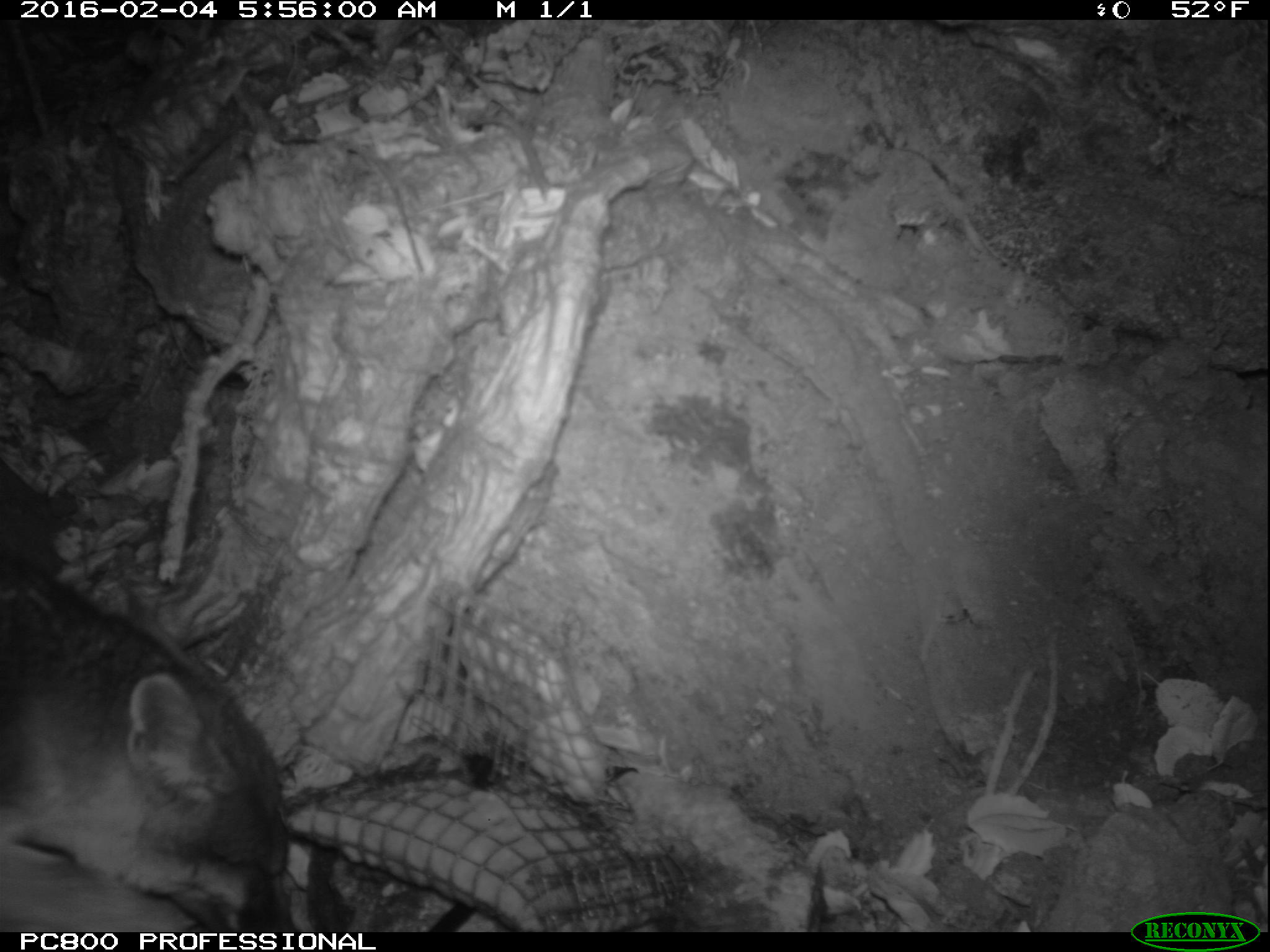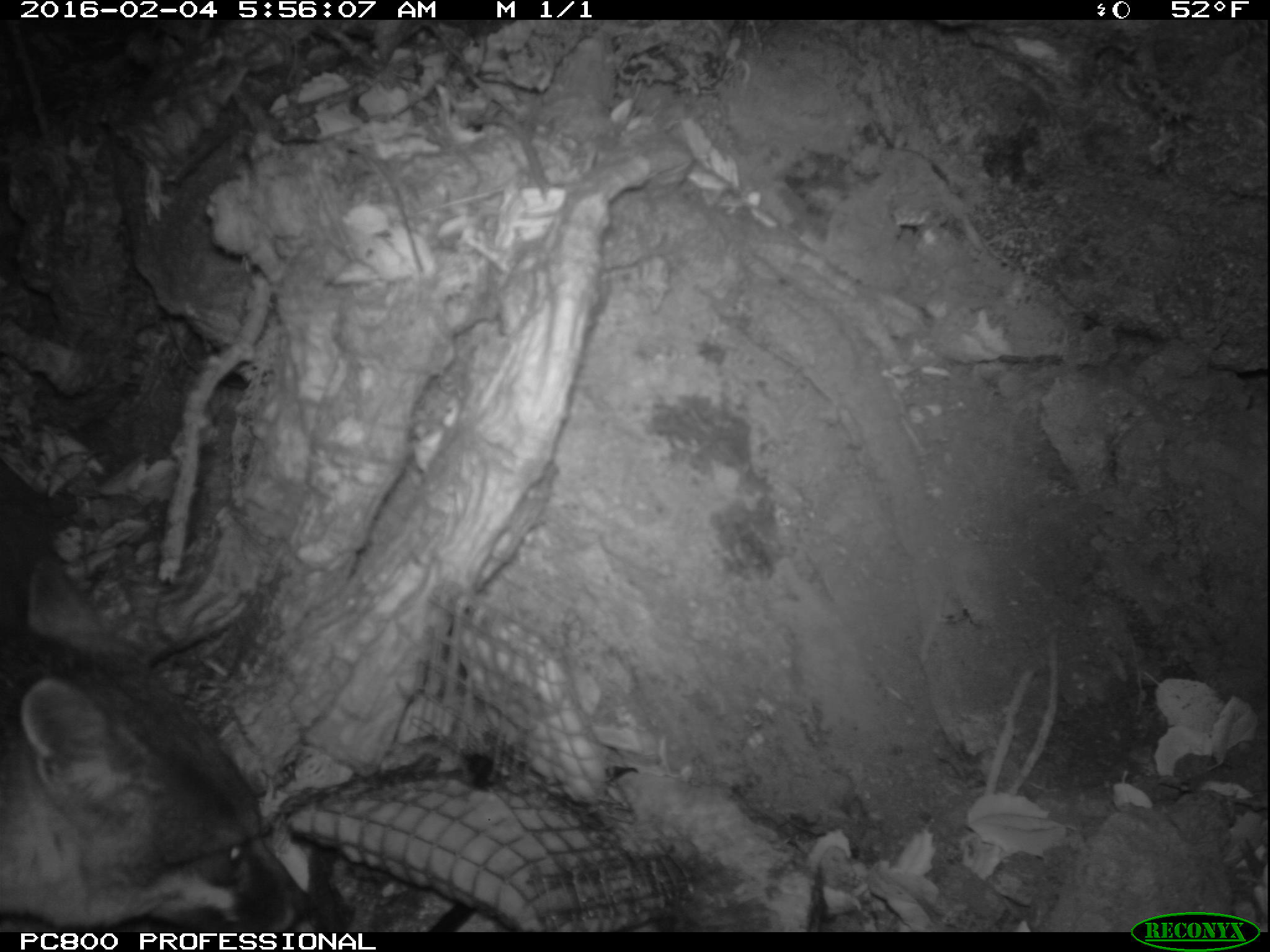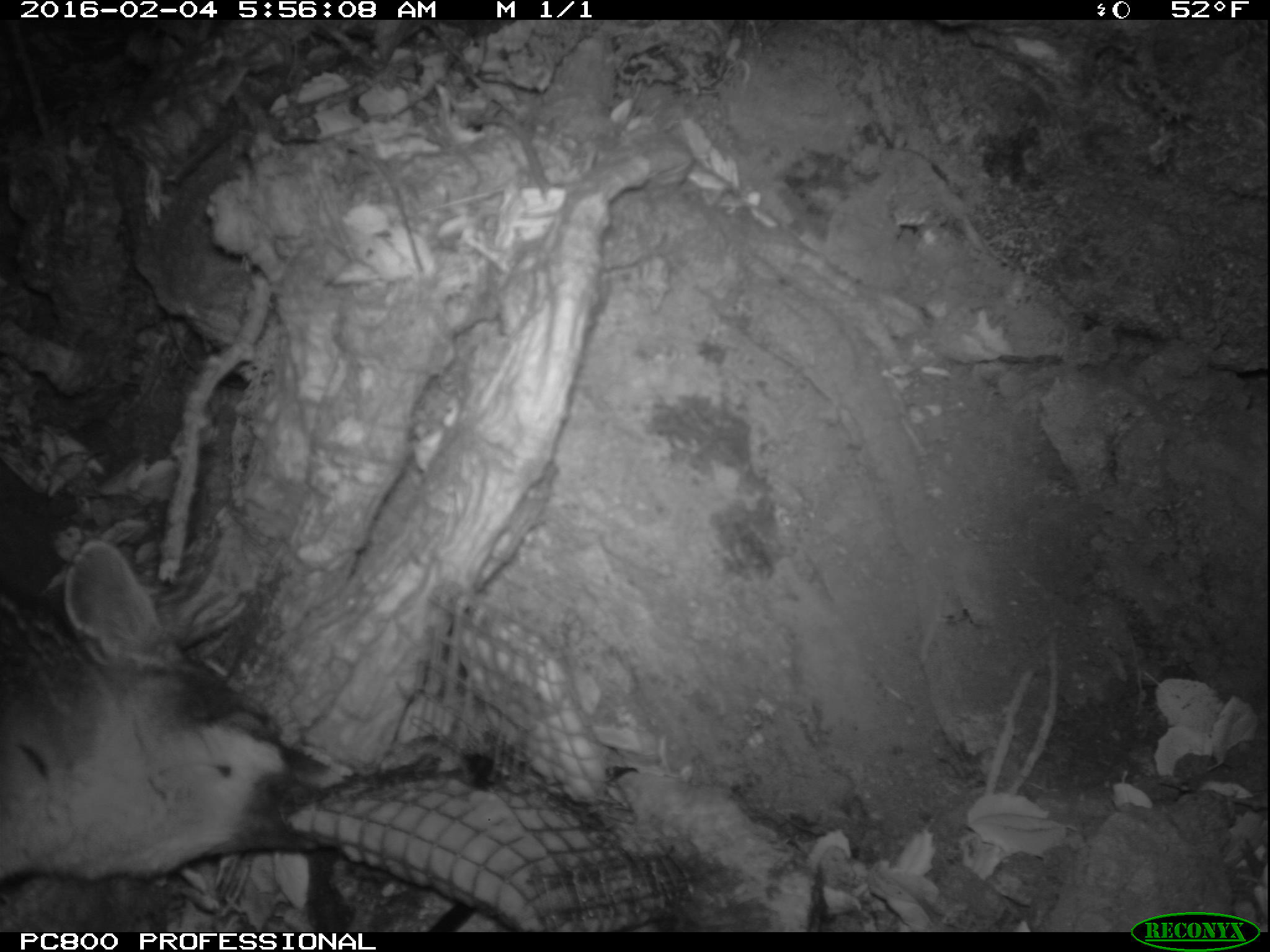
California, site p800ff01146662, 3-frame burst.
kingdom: Animalia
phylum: Chordata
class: Mammalia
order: Carnivora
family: Canidae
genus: Urocyon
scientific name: Urocyon littoralis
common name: island fox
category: fox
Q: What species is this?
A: Fox (island fox) (Urocyon littoralis).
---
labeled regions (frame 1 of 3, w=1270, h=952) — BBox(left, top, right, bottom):
fox: BBox(0, 549, 298, 932)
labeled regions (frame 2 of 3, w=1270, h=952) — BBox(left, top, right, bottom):
fox: BBox(0, 550, 322, 930)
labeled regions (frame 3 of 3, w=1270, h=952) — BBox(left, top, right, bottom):
fox: BBox(0, 538, 346, 884)